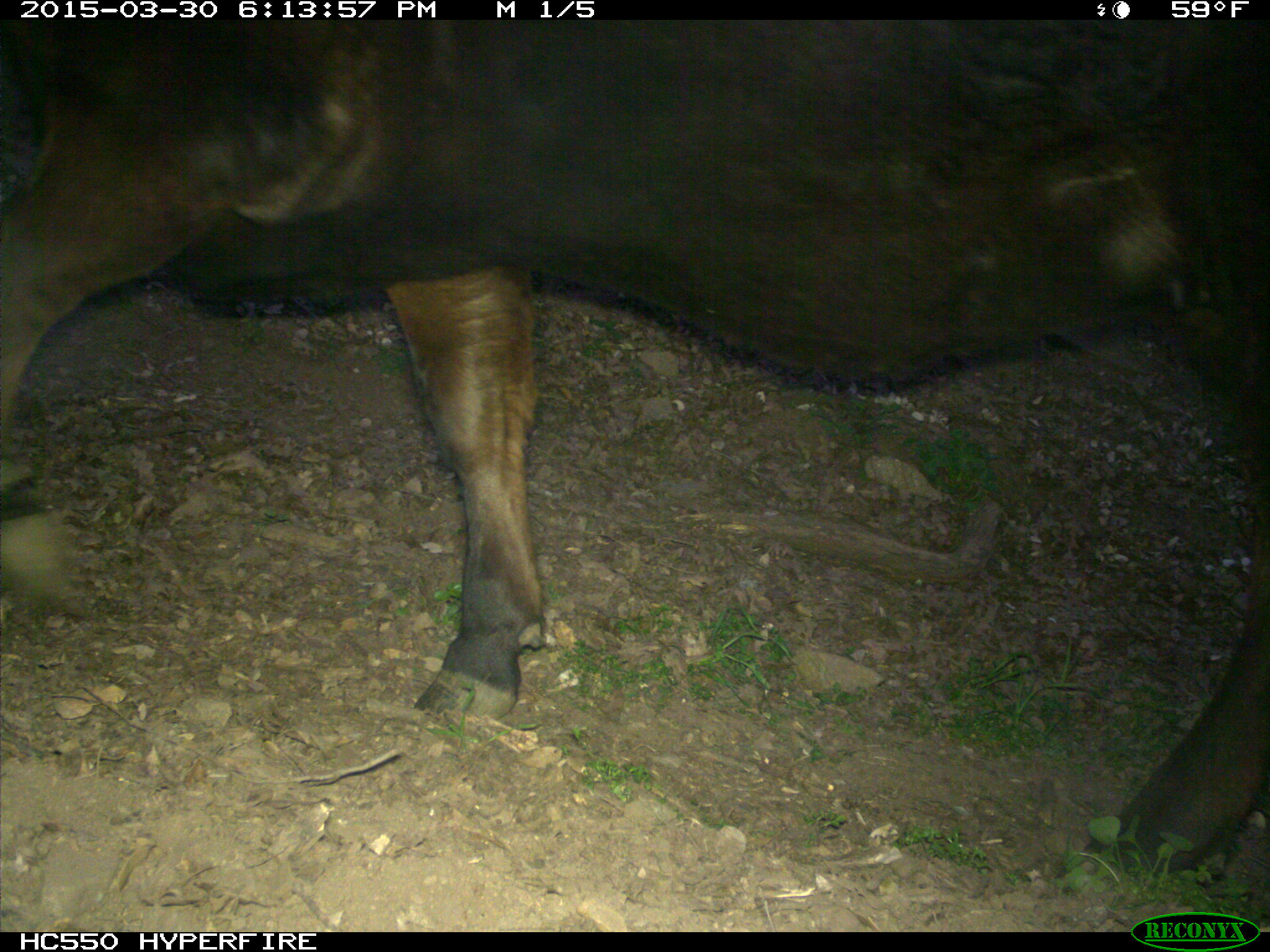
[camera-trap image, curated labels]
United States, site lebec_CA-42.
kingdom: Animalia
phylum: Chordata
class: Mammalia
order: Artiodactyla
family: Bovidae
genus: Bos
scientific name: Bos taurus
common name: domestic cow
Bos taurus (domestic cow).